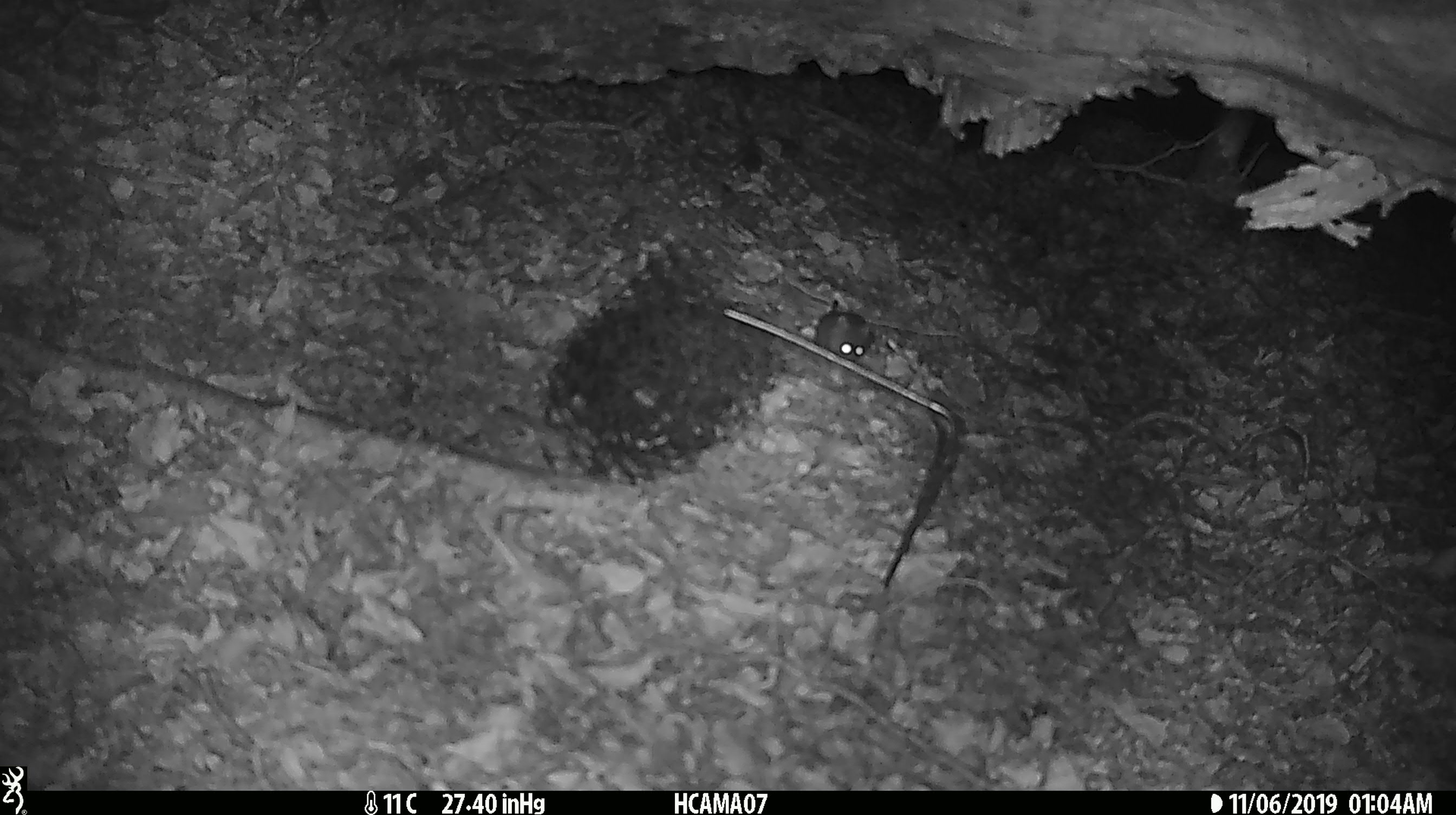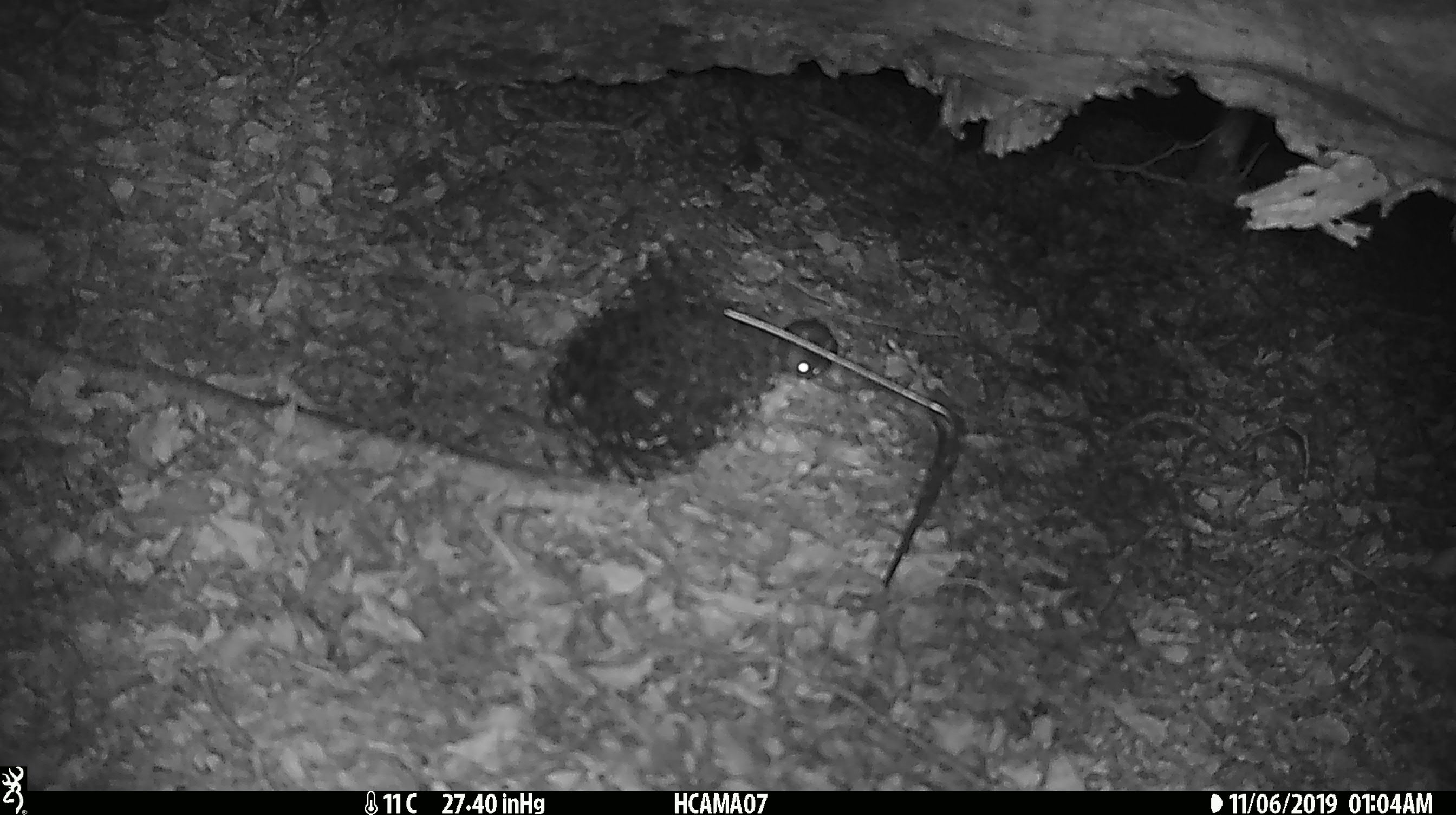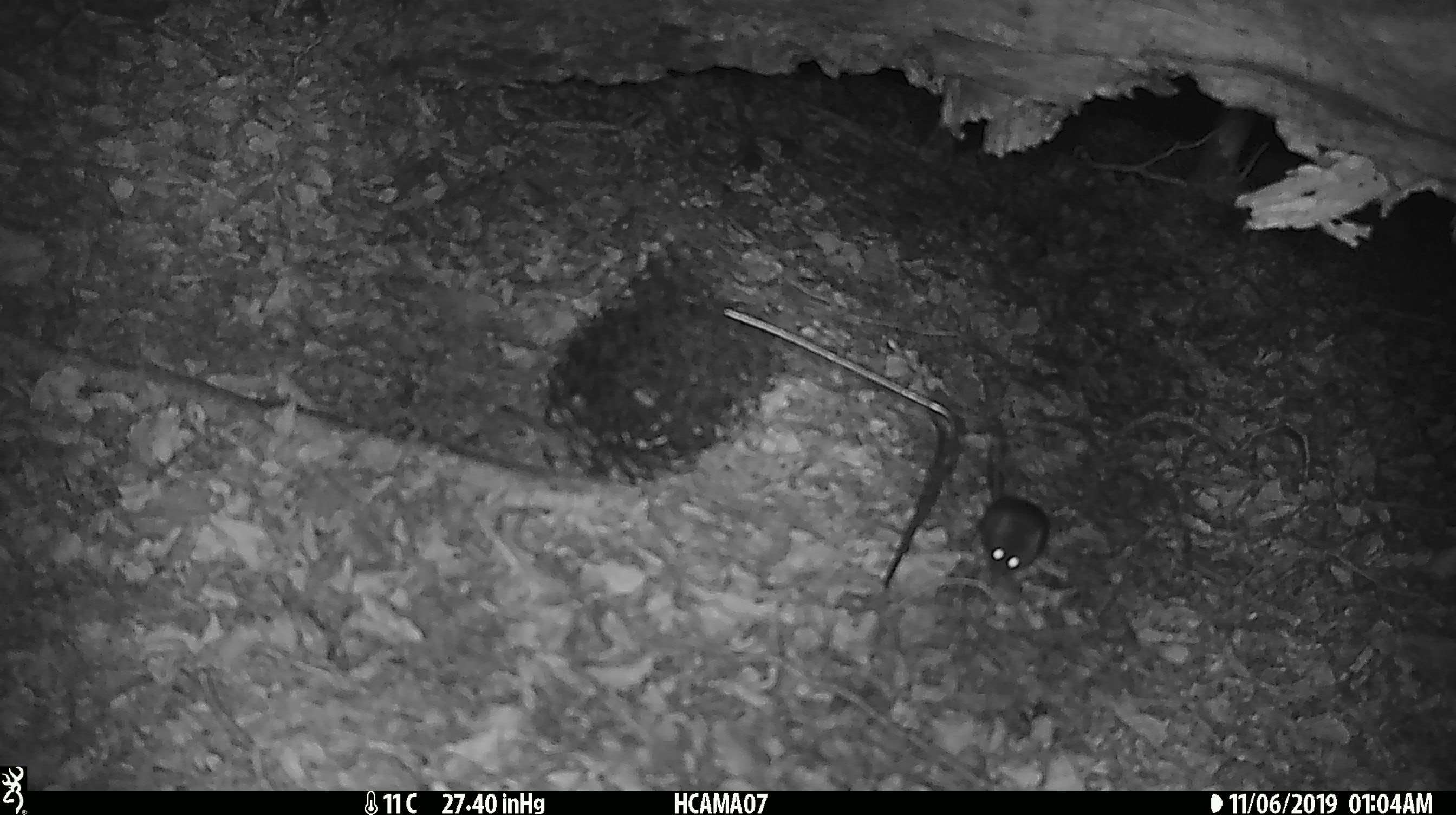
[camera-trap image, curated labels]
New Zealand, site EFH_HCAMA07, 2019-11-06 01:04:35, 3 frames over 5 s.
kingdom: Animalia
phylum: Chordata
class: Mammalia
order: Rodentia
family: Muridae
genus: Mus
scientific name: Mus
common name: mouse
Mouse (Mus).